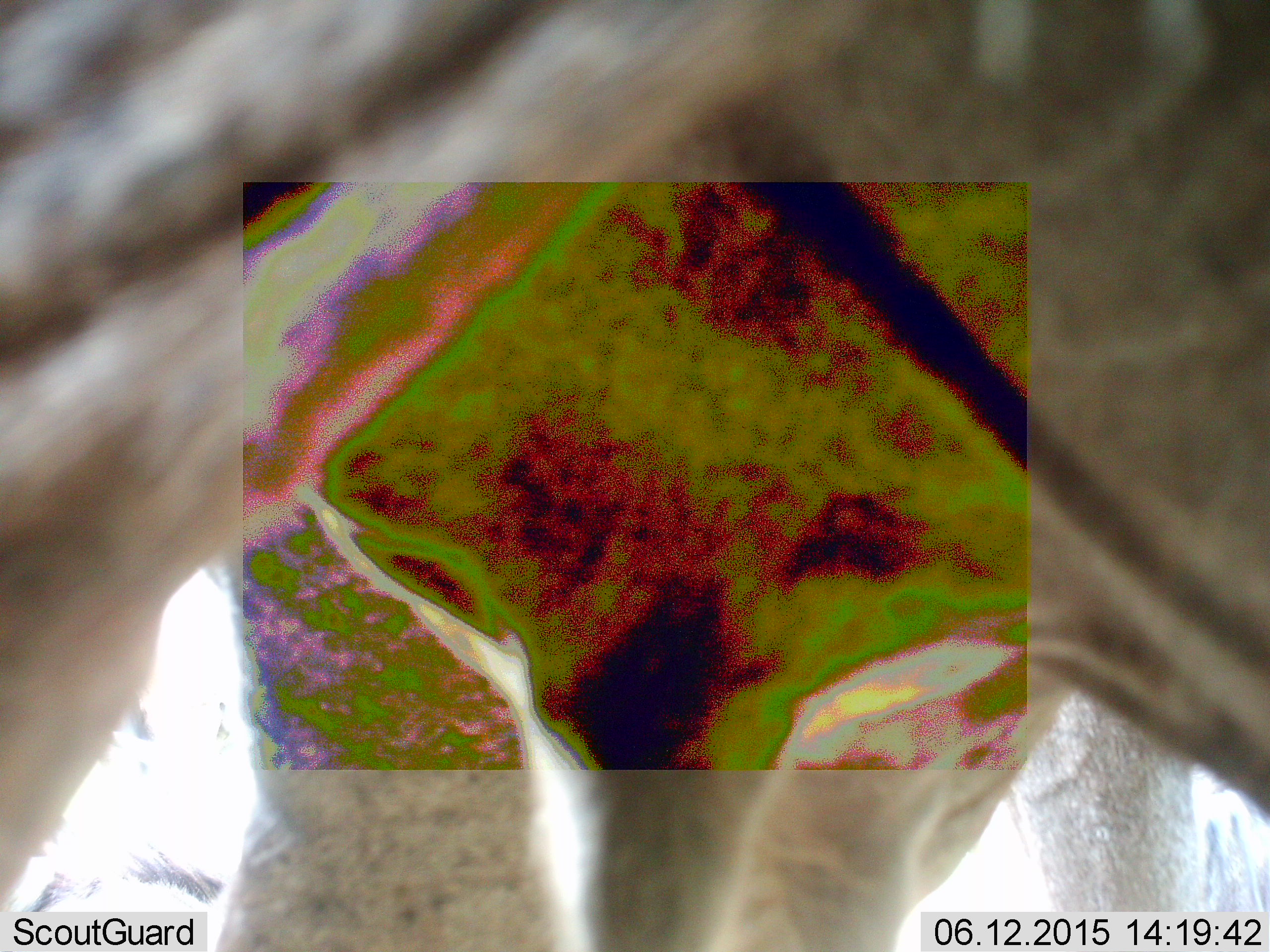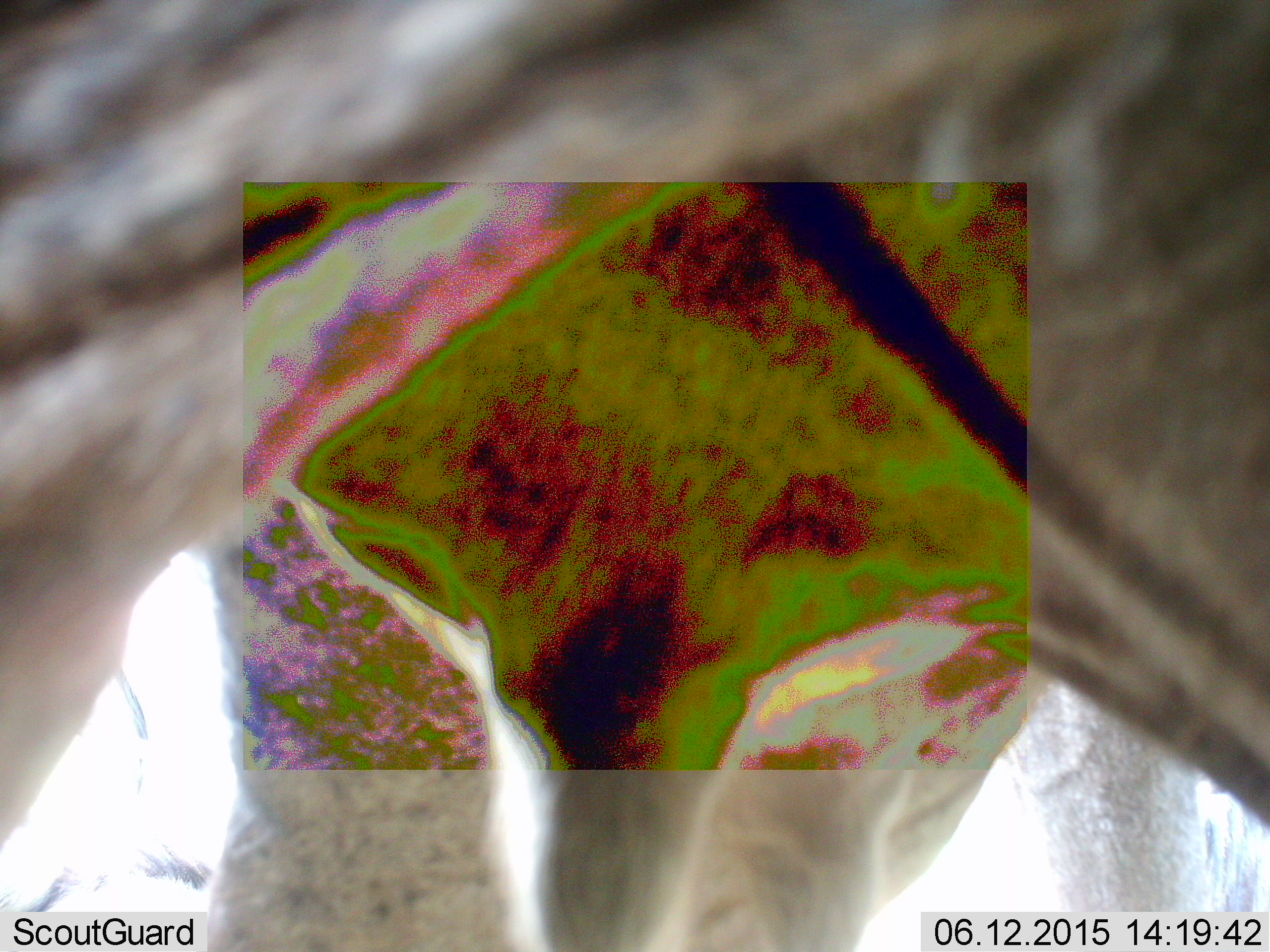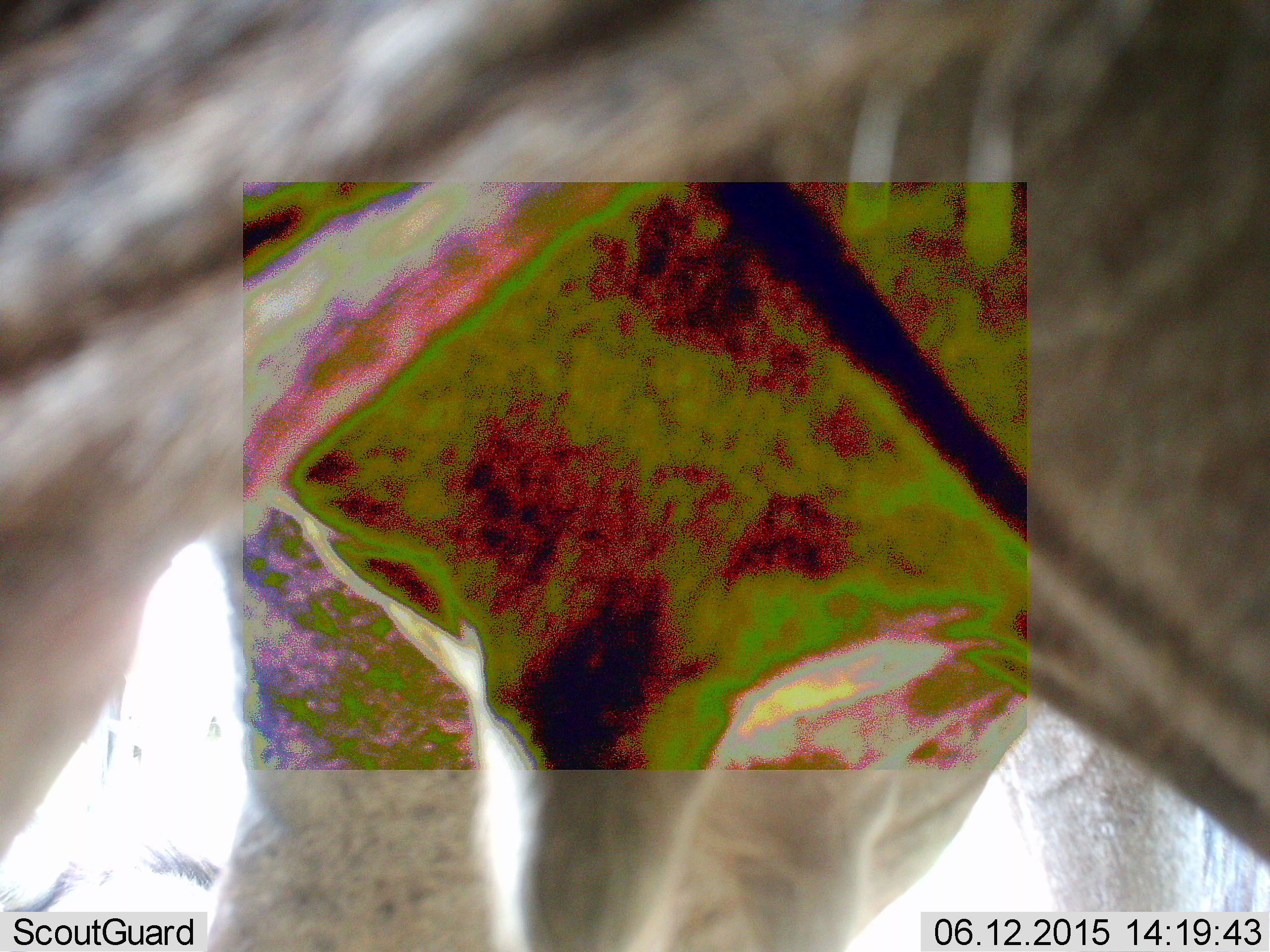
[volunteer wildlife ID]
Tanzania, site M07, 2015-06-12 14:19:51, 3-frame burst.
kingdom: Animalia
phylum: Chordata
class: Mammalia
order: Artiodactyla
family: Bovidae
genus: Connochaetes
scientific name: Connochaetes taurinus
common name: blue wildebeest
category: wildebeest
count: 2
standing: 100%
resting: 10%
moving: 10%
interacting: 0%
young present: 0%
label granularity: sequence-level